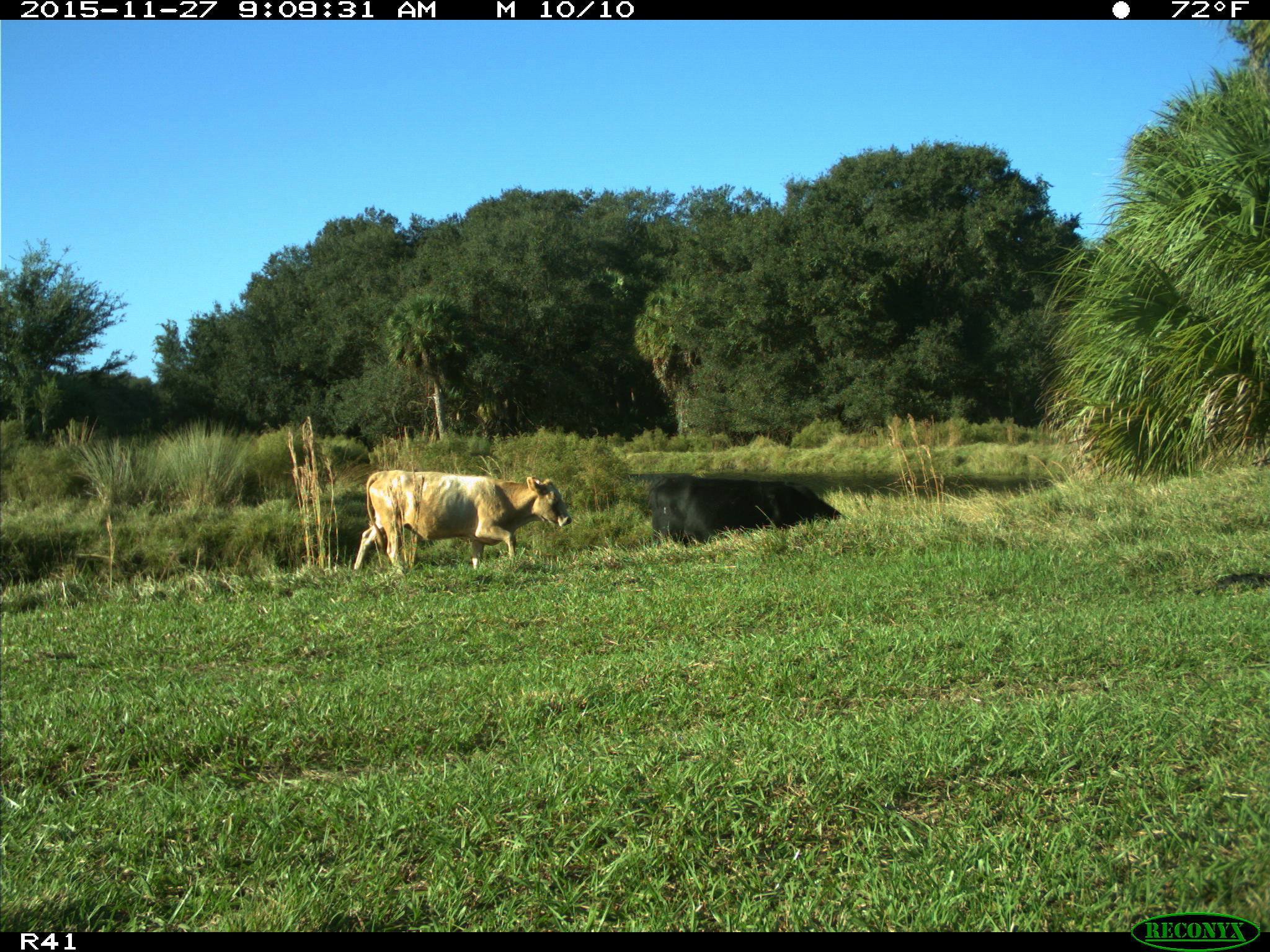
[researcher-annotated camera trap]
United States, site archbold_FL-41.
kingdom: Animalia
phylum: Chordata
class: Mammalia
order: Artiodactyla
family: Bovidae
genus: Bos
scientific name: Bos taurus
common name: domestic cow